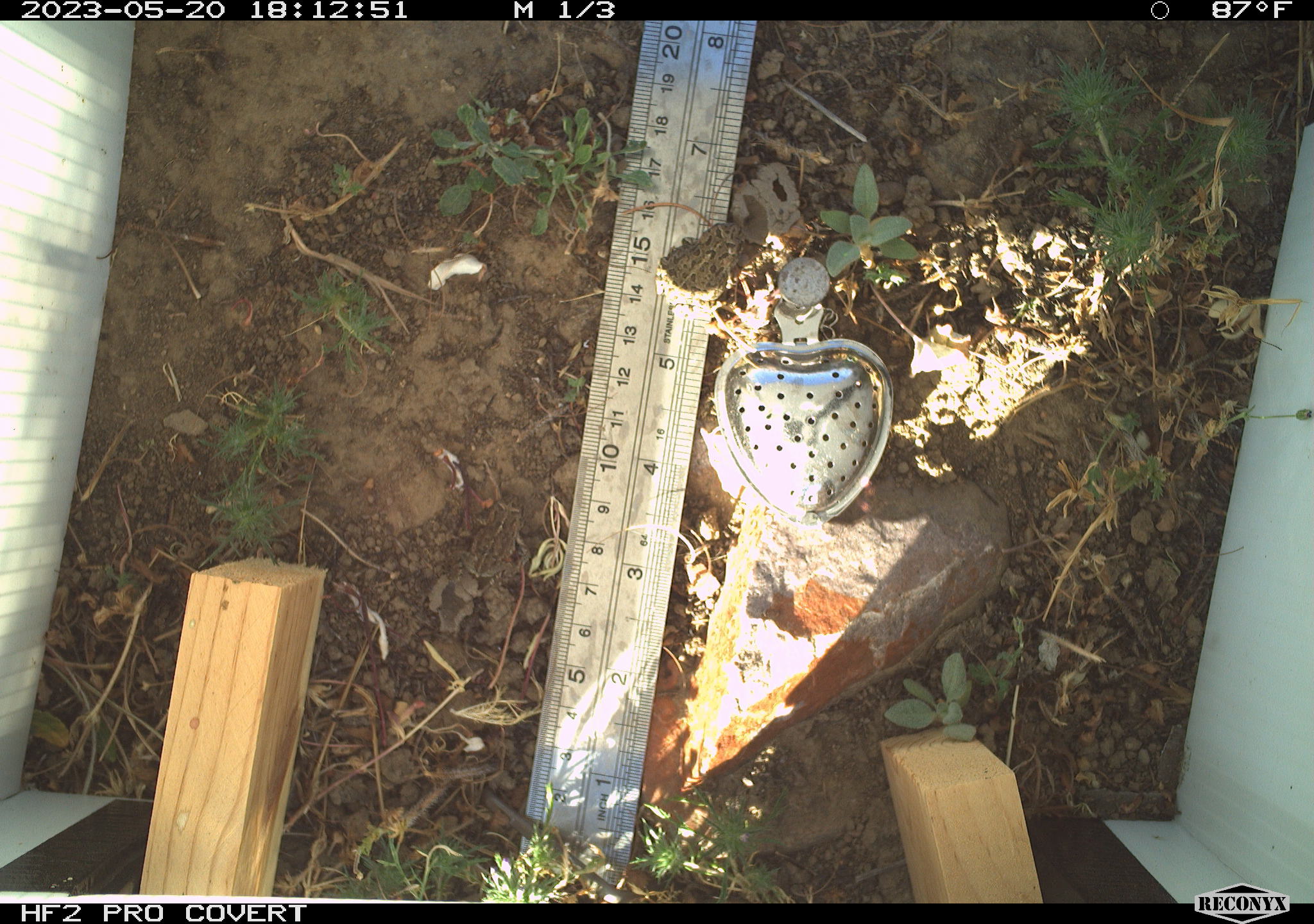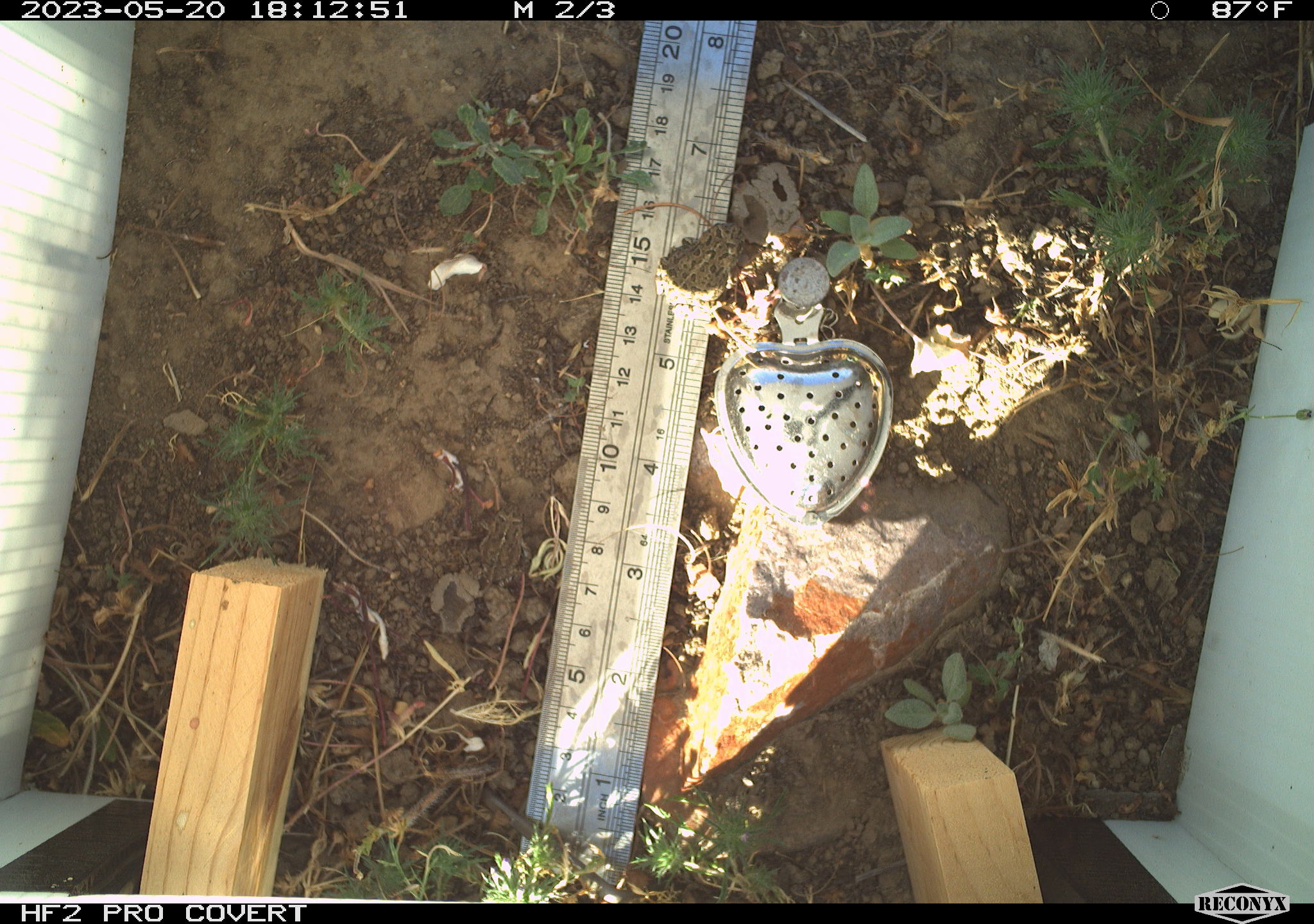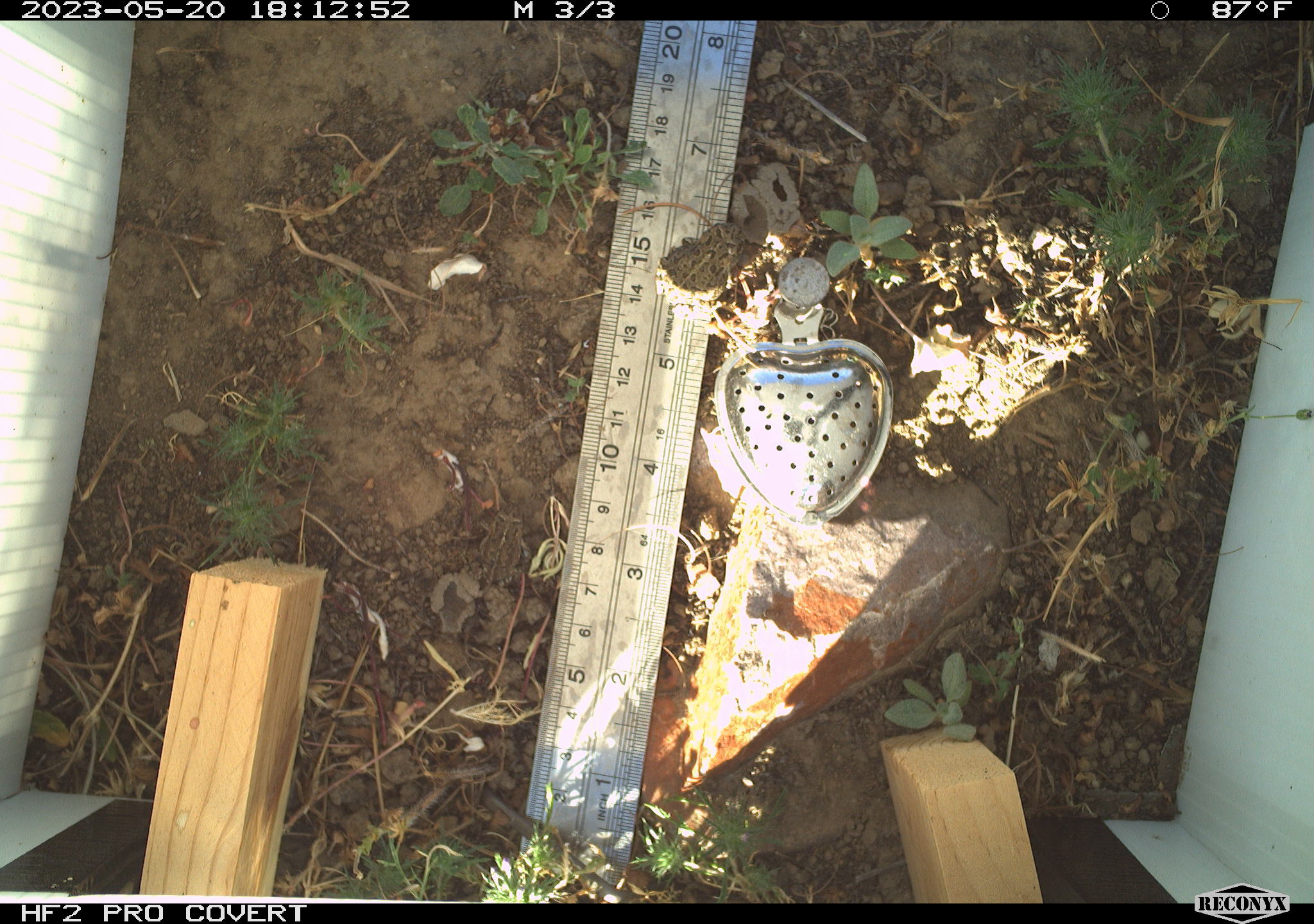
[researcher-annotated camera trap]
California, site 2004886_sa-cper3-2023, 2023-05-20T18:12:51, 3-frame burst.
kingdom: Animalia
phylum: Chordata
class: Amphibia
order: Anura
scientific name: Anura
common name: frogs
Frogs (Anura).